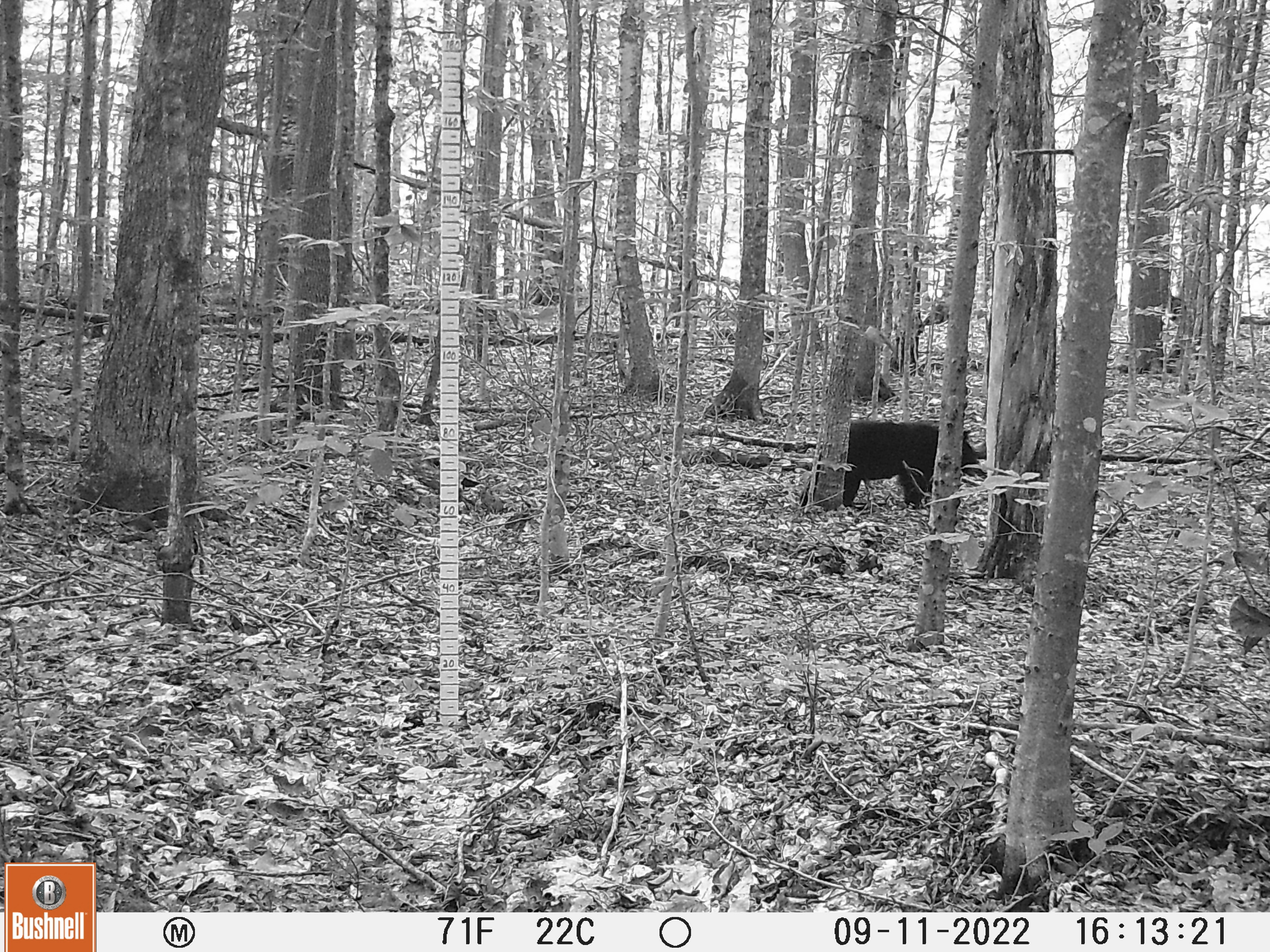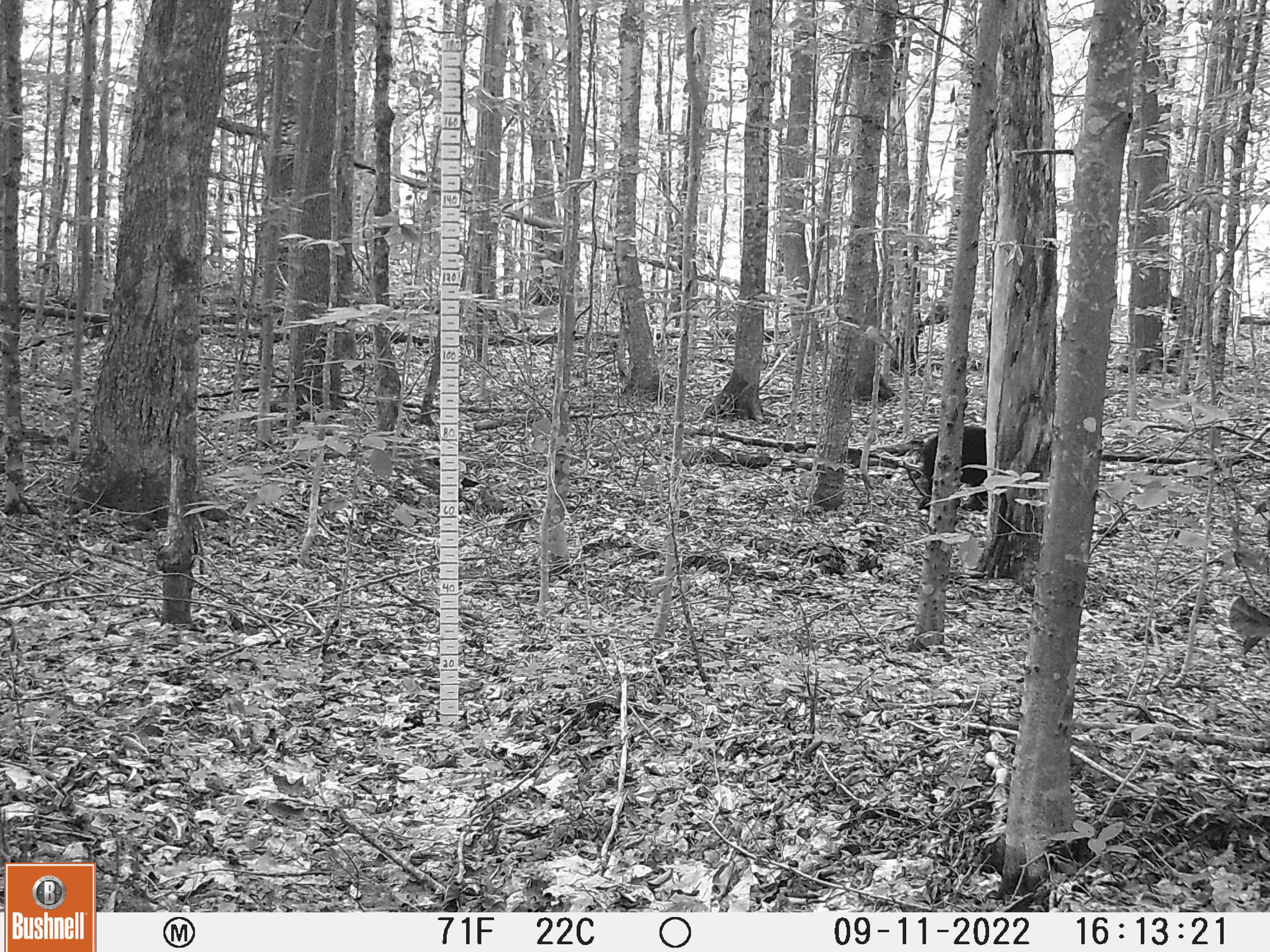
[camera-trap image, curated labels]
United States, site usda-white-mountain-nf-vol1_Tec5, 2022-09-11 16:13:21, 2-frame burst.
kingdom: Animalia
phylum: Chordata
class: Mammalia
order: Carnivora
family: Ursidae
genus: Ursus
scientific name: Ursus americanus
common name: black bear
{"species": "black bear (Ursus americanus)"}